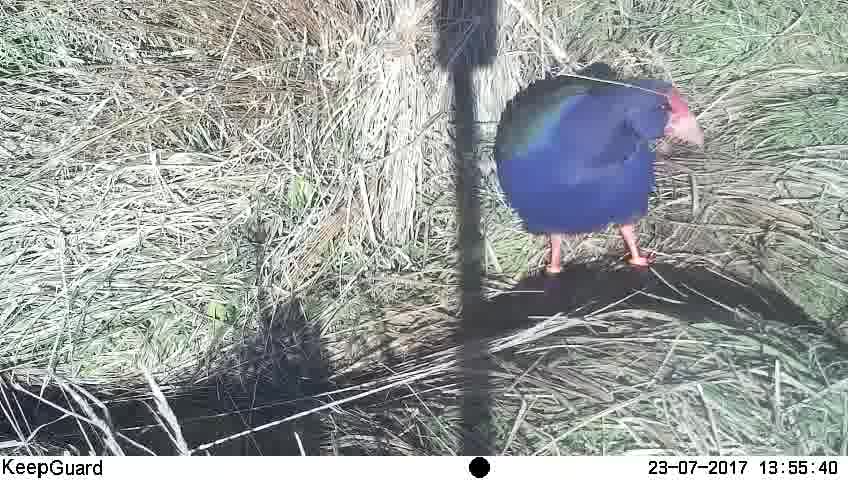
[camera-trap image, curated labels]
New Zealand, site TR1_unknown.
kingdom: Animalia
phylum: Chordata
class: Aves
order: Gruiformes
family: Rallidae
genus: Porphyrio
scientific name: Porphyrio mantelli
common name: takahe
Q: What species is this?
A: Takahe (Porphyrio mantelli).